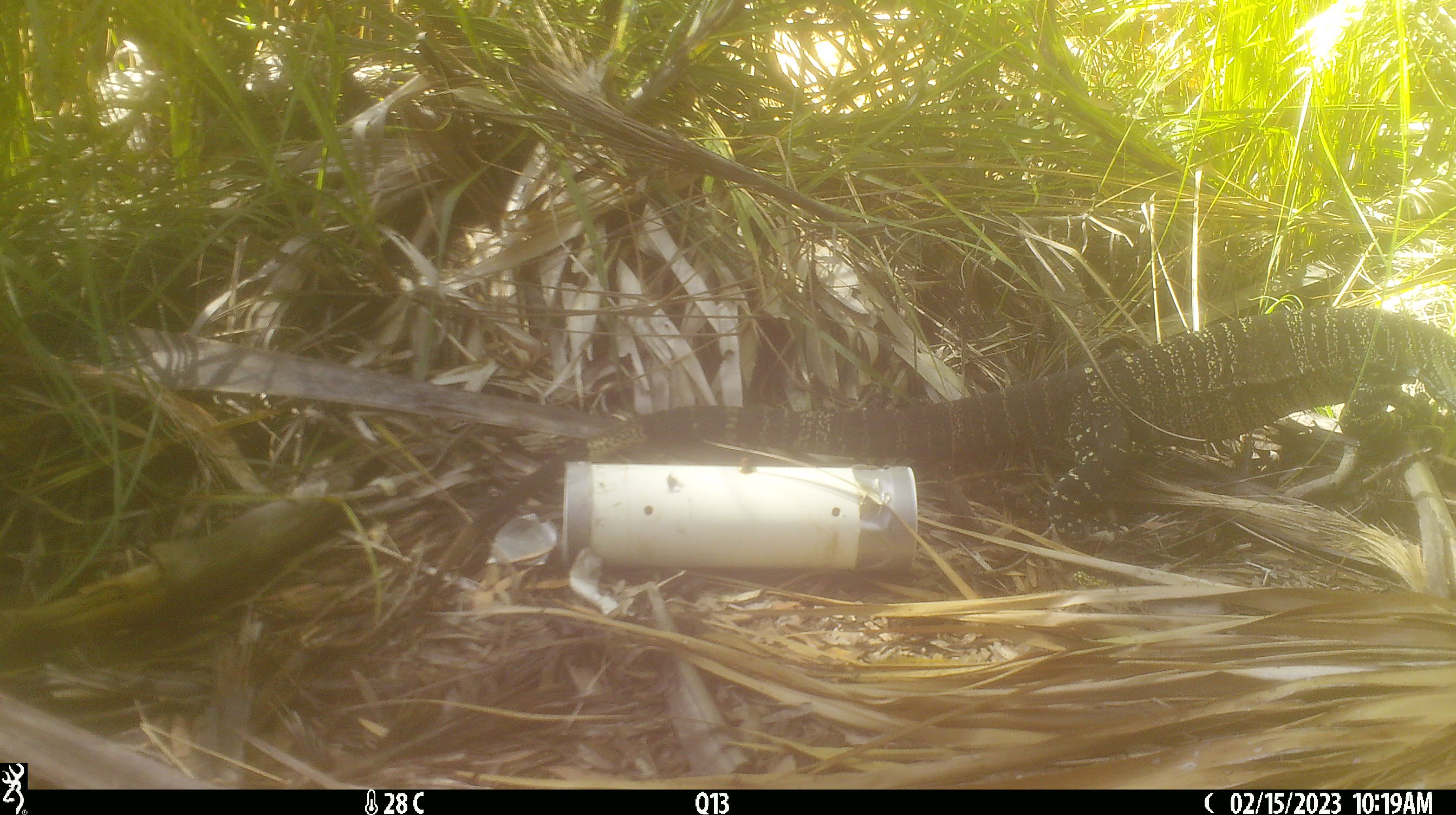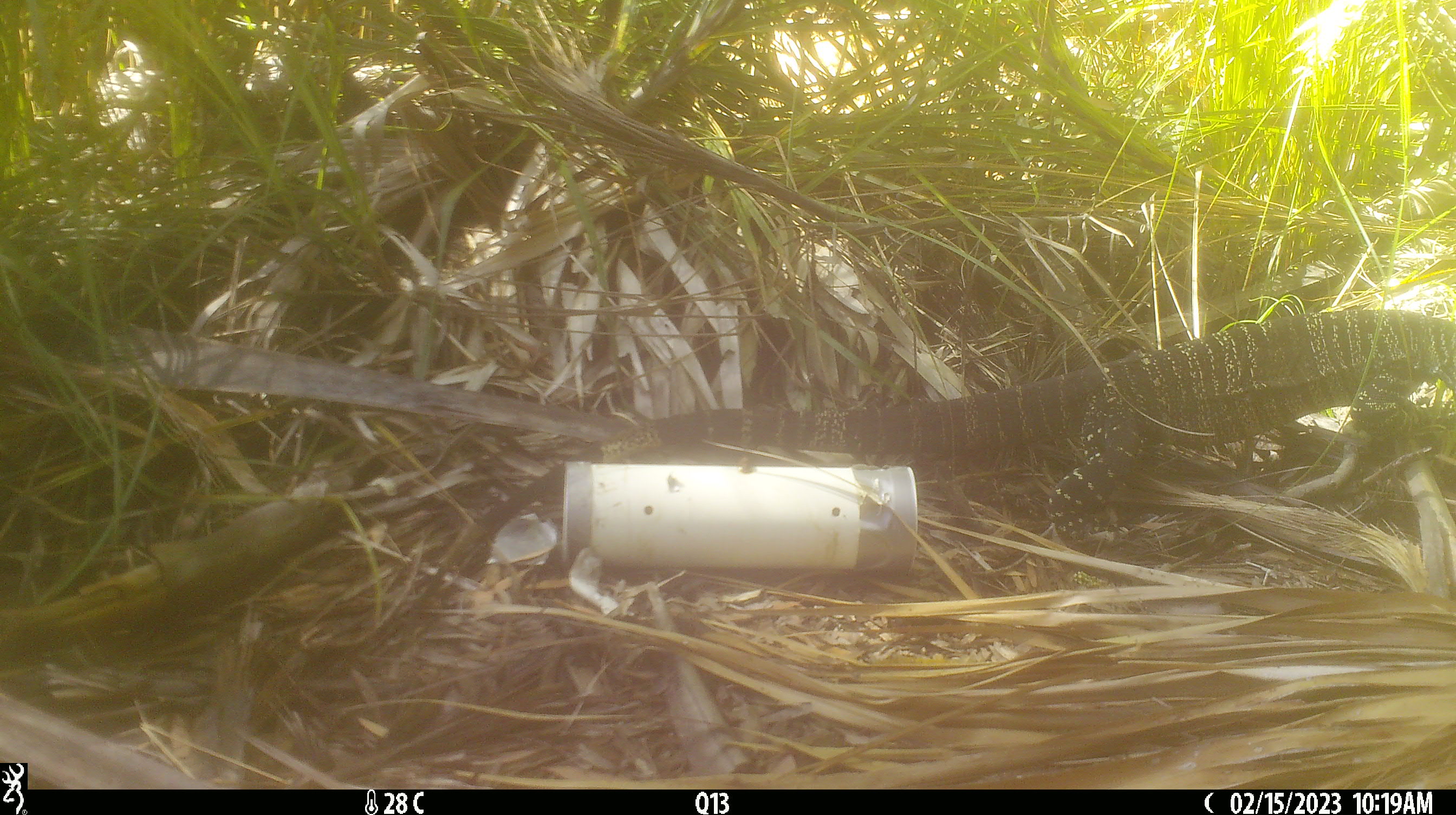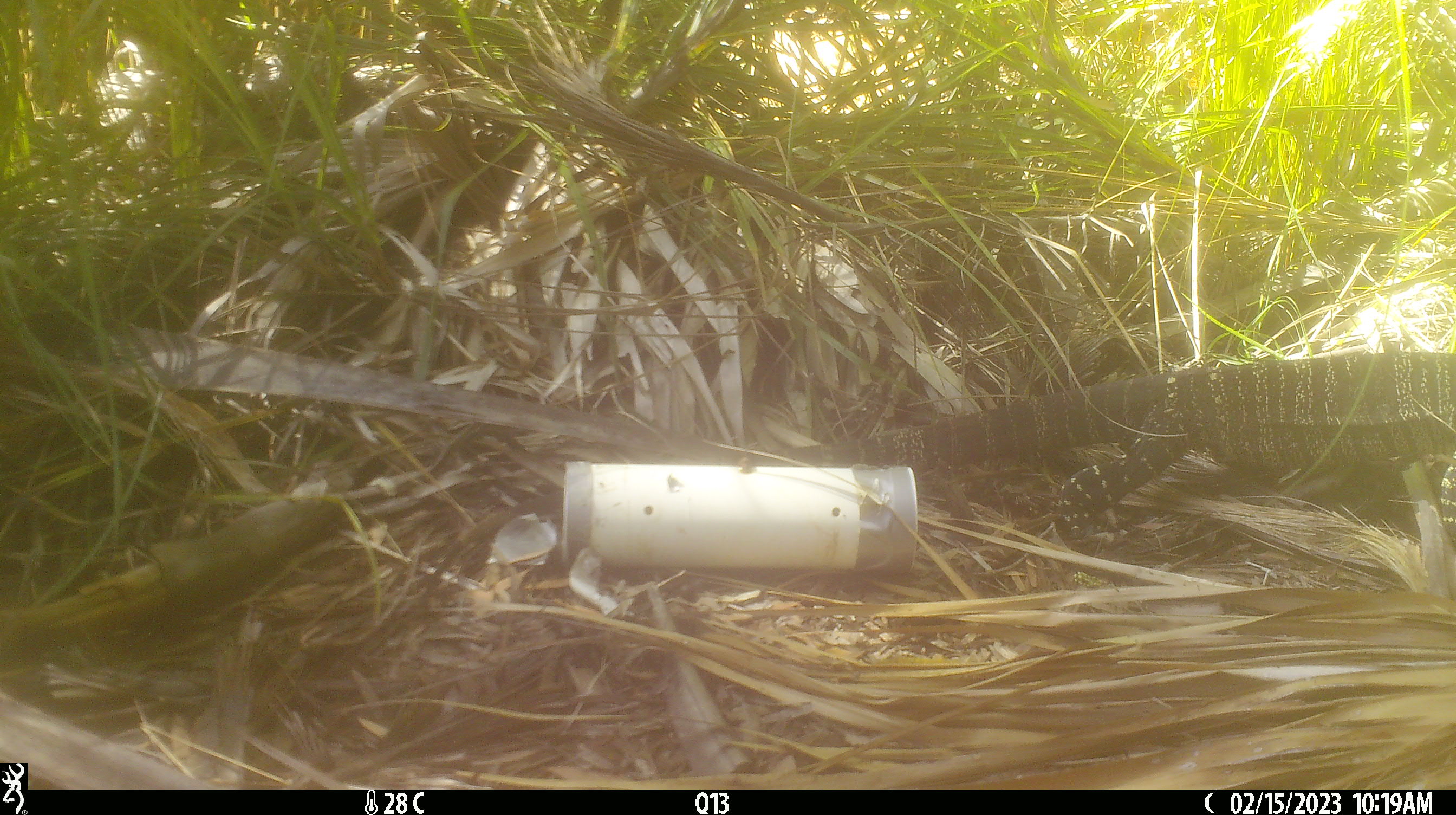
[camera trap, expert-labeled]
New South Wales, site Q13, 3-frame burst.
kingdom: Animalia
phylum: Chordata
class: Reptilia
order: Squamata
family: Varanidae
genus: Varanus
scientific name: Varanus varius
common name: lace monitor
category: goanna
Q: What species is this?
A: Goanna (lace monitor) (Varanus varius).